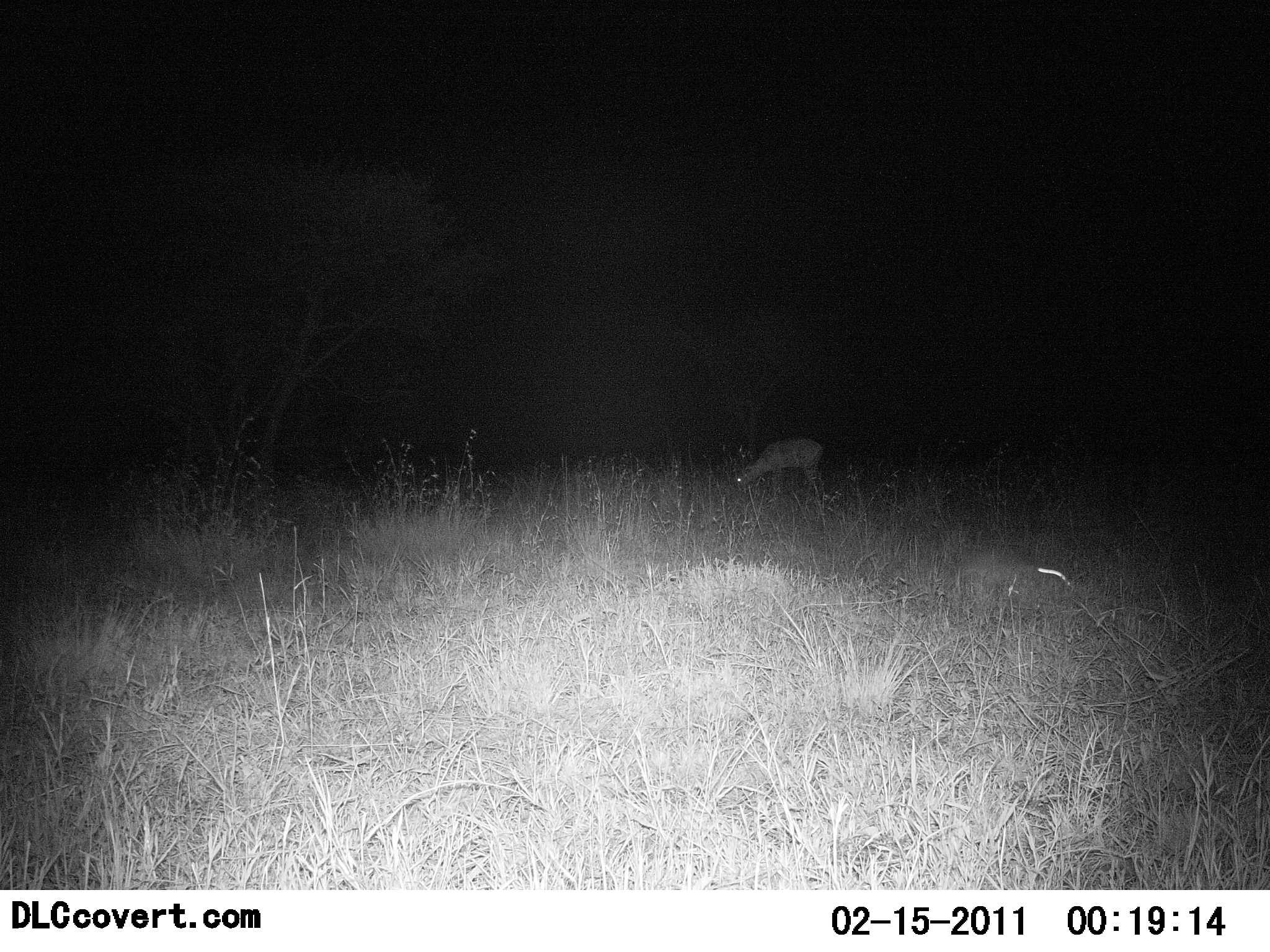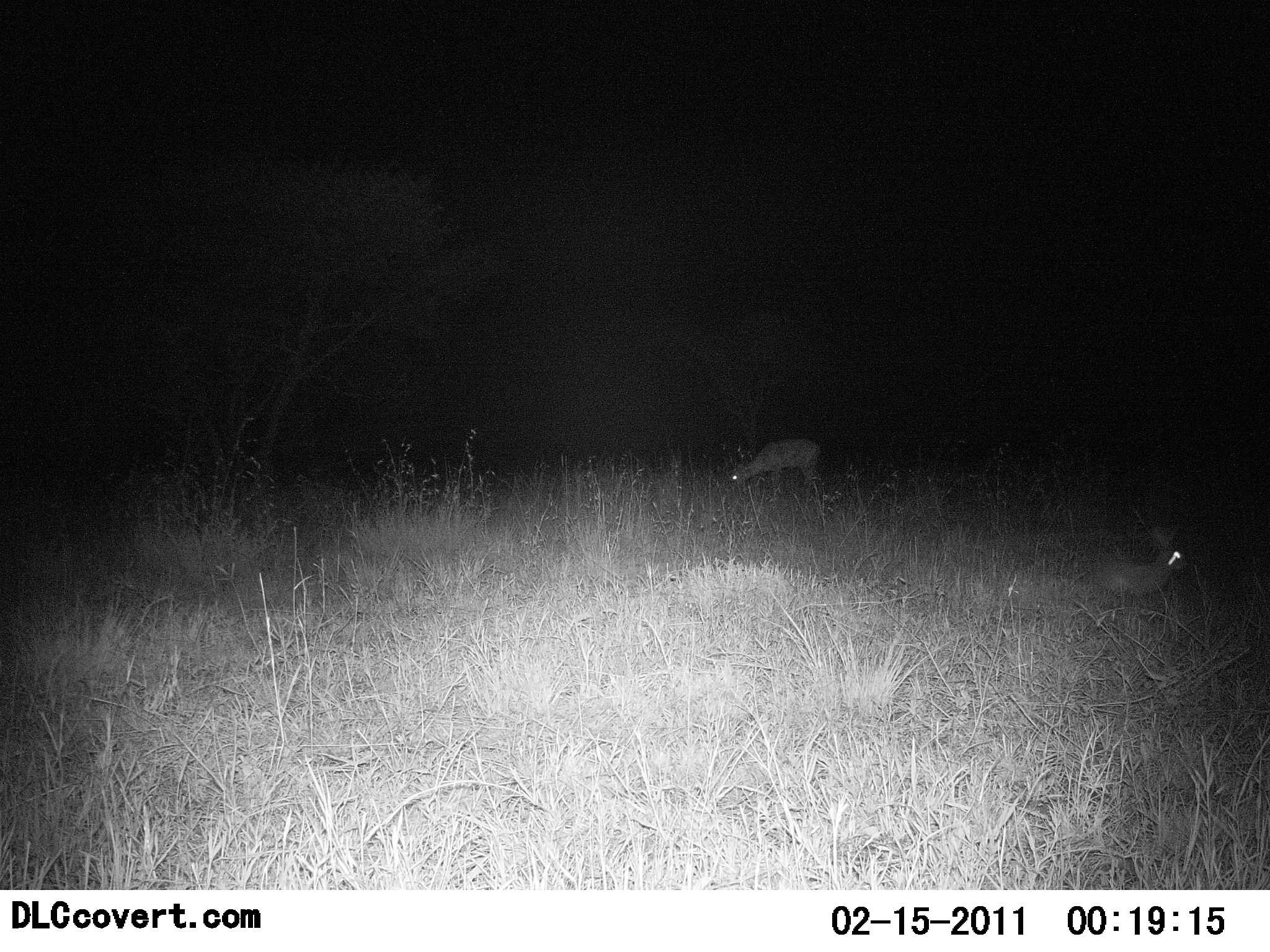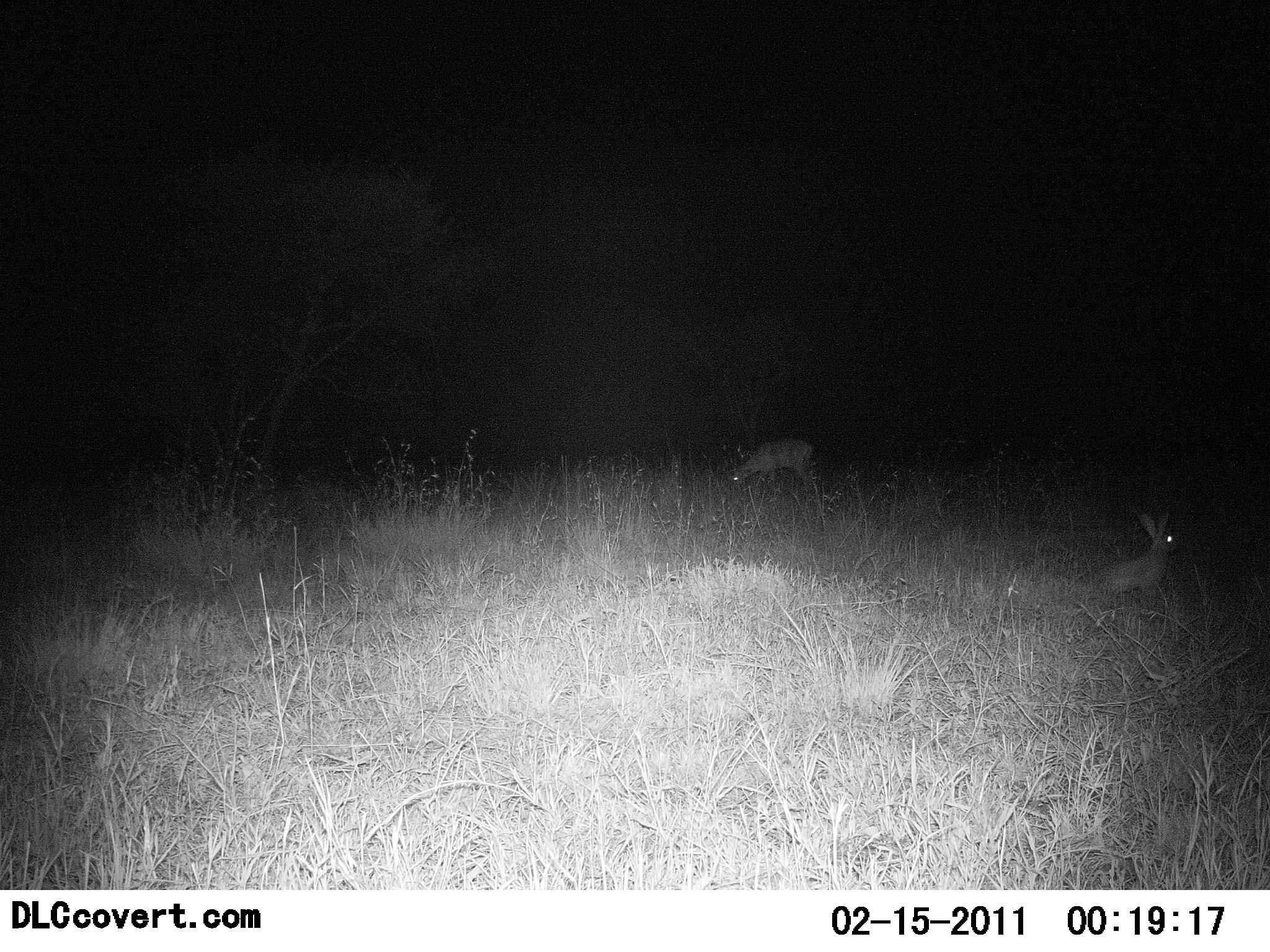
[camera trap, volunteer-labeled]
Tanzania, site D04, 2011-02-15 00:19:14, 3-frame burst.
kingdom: Animalia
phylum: Chordata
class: Mammalia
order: Artiodactyla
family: Bovidae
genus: Madoqua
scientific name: Madoqua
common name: dikdik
Dikdik (Madoqua), count 1. Behavior (volunteer vote fractions): standing 17%, resting 0%, moving 17%, interacting 0%. Young present (vote fraction): 0%. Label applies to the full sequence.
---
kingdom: Animalia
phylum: Chordata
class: Mammalia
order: Lagomorpha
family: Leporidae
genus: Lepus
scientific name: Lepus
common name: hare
Hare (Lepus), count 1. Behavior (volunteer vote fractions): standing 0%, resting 0%, moving 100%, interacting 0%. Young present (vote fraction): 0%. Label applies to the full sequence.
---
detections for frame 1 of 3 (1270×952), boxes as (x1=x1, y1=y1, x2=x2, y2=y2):
animal: (x1=736, y1=437, x2=824, y2=501); (x1=965, y1=557, x2=1072, y2=604)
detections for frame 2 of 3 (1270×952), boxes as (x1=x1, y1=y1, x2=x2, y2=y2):
animal: (x1=1101, y1=529, x2=1189, y2=600); (x1=731, y1=438, x2=819, y2=502)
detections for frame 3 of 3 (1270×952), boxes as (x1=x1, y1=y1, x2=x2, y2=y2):
animal: (x1=1103, y1=509, x2=1178, y2=602); (x1=729, y1=437, x2=818, y2=501)